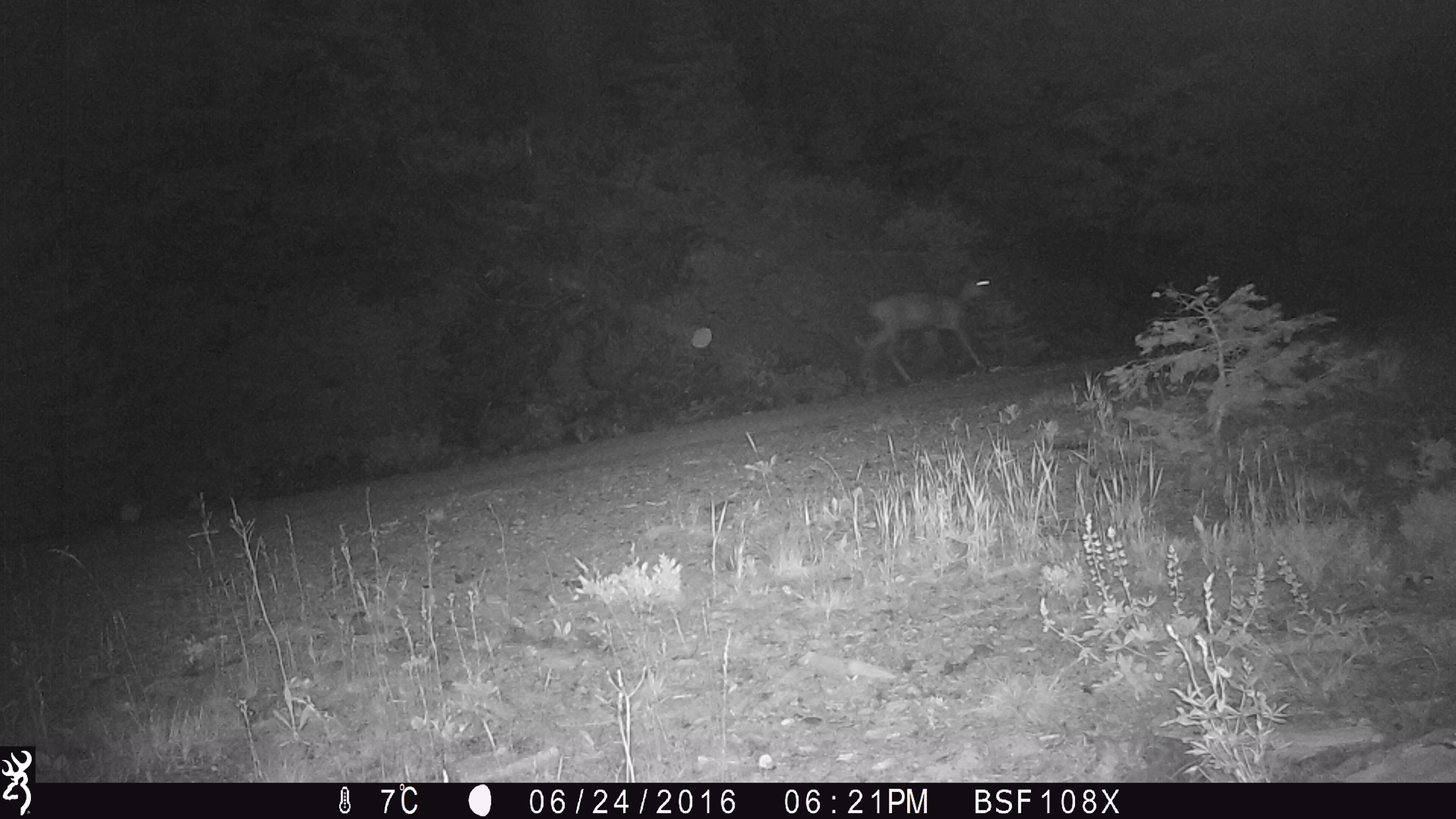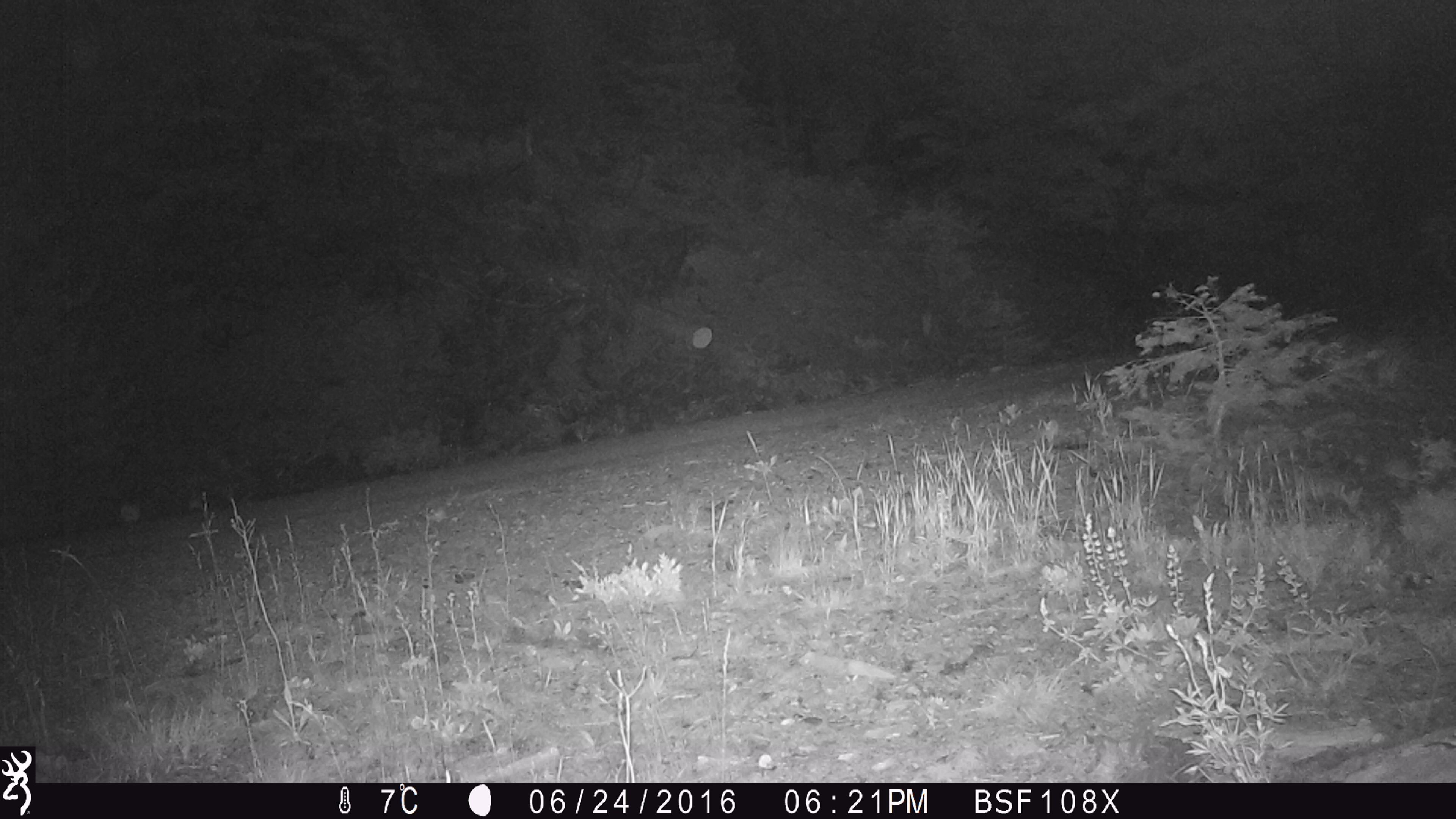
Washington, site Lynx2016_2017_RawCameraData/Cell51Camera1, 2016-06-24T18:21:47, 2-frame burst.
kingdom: Animalia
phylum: Chordata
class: Mammalia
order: Artiodactyla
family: Cervidae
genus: Odocoileus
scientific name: Odocoileus hemionus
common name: mule deer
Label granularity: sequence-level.